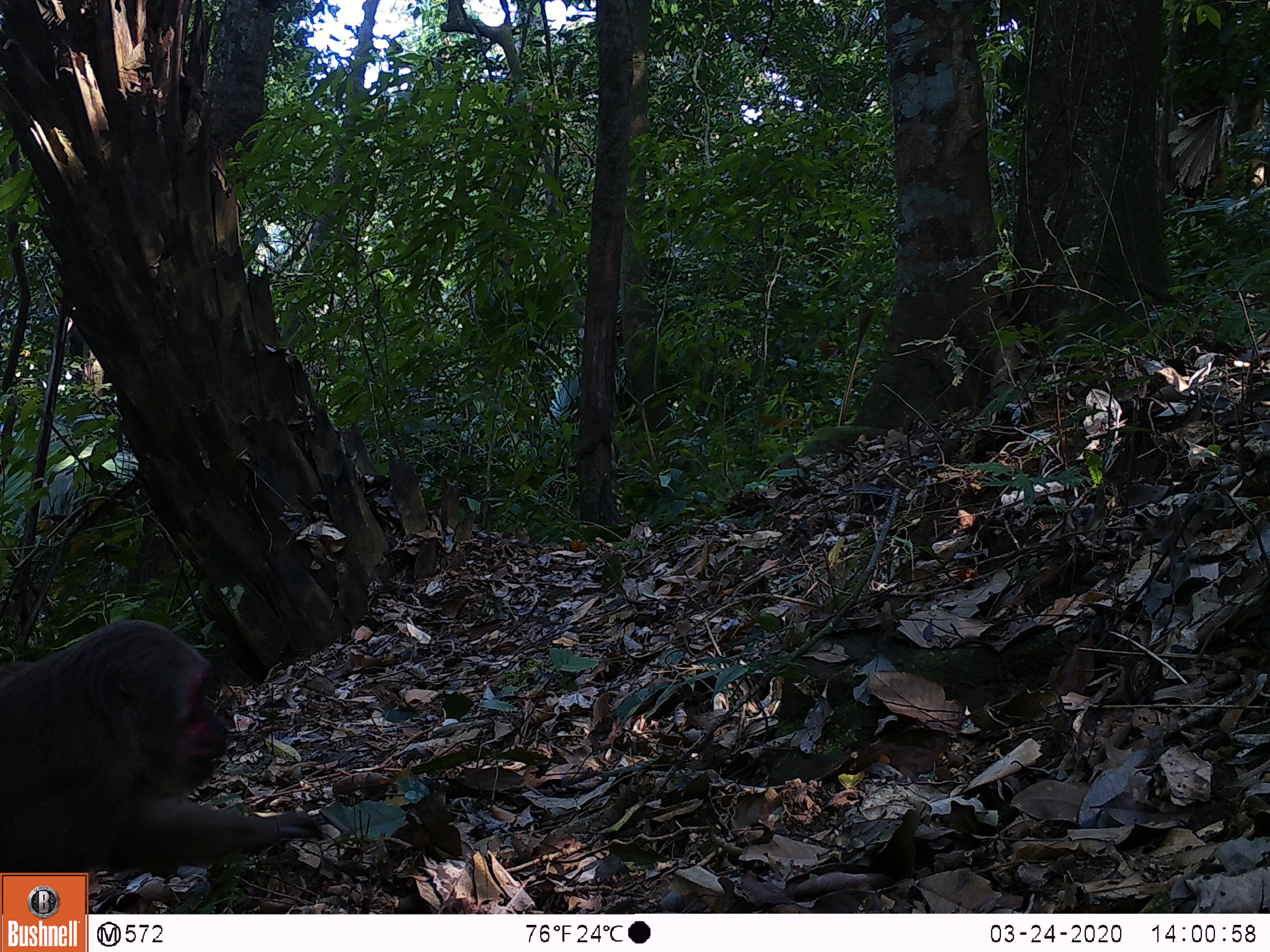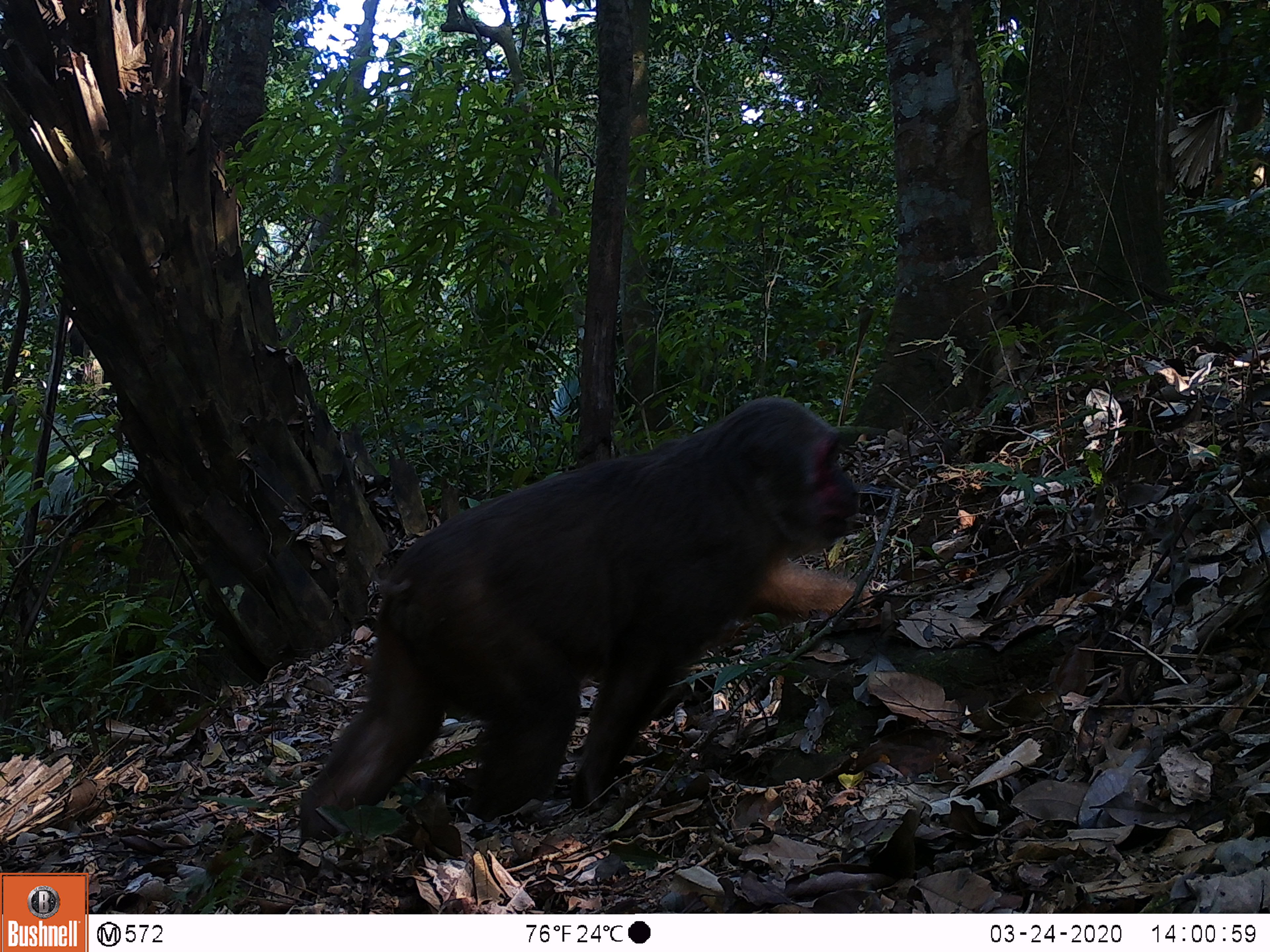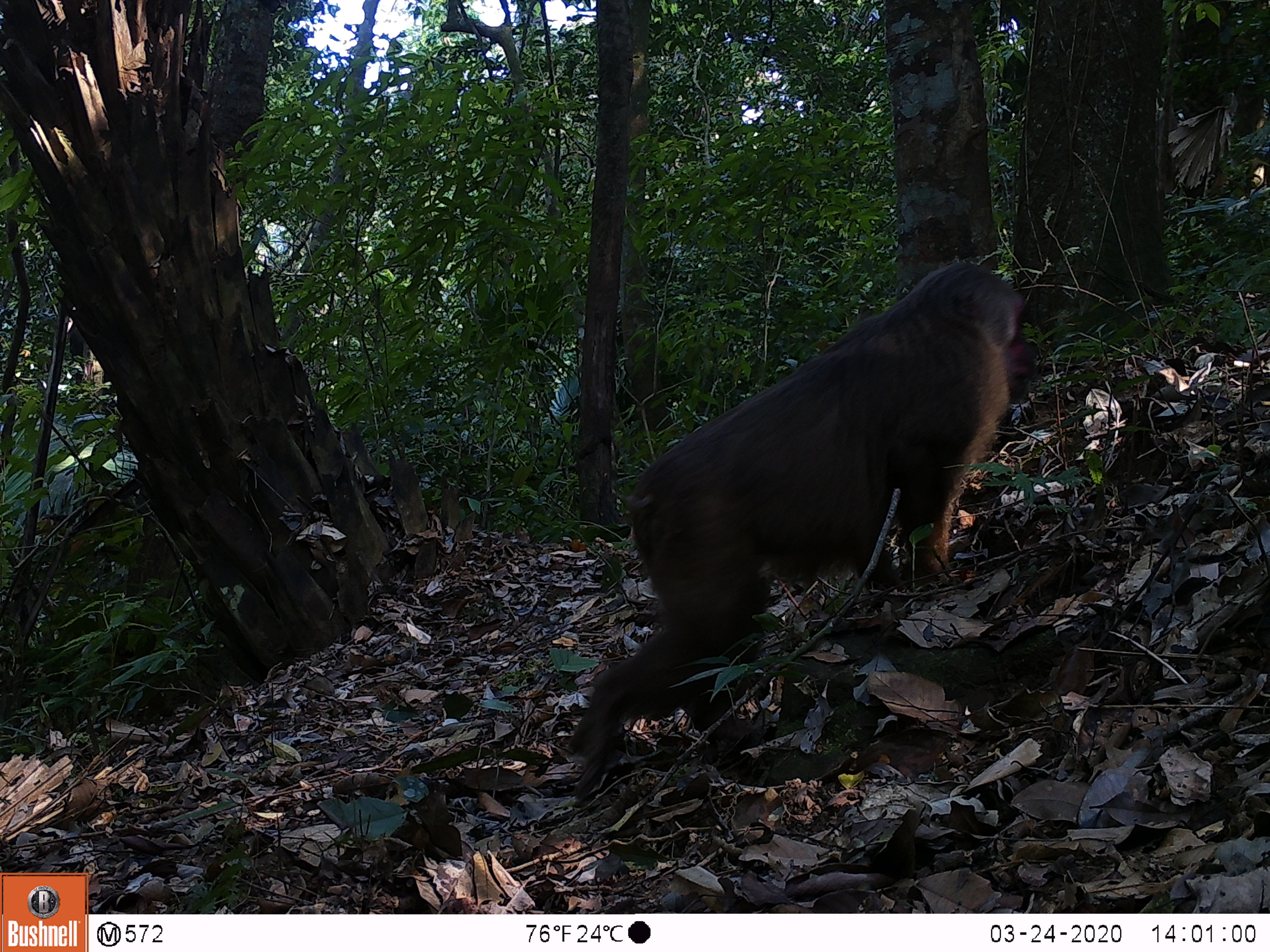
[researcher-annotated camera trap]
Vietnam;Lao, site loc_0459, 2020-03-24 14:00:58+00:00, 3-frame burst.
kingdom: Animalia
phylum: Chordata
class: Mammalia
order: Primates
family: Cercopithecidae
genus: Macaca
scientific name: Macaca arctoides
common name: stump-tailed macaque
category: stump tailed macaque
Stump tailed macaque (stump-tailed macaque) (Macaca arctoides). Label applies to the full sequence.